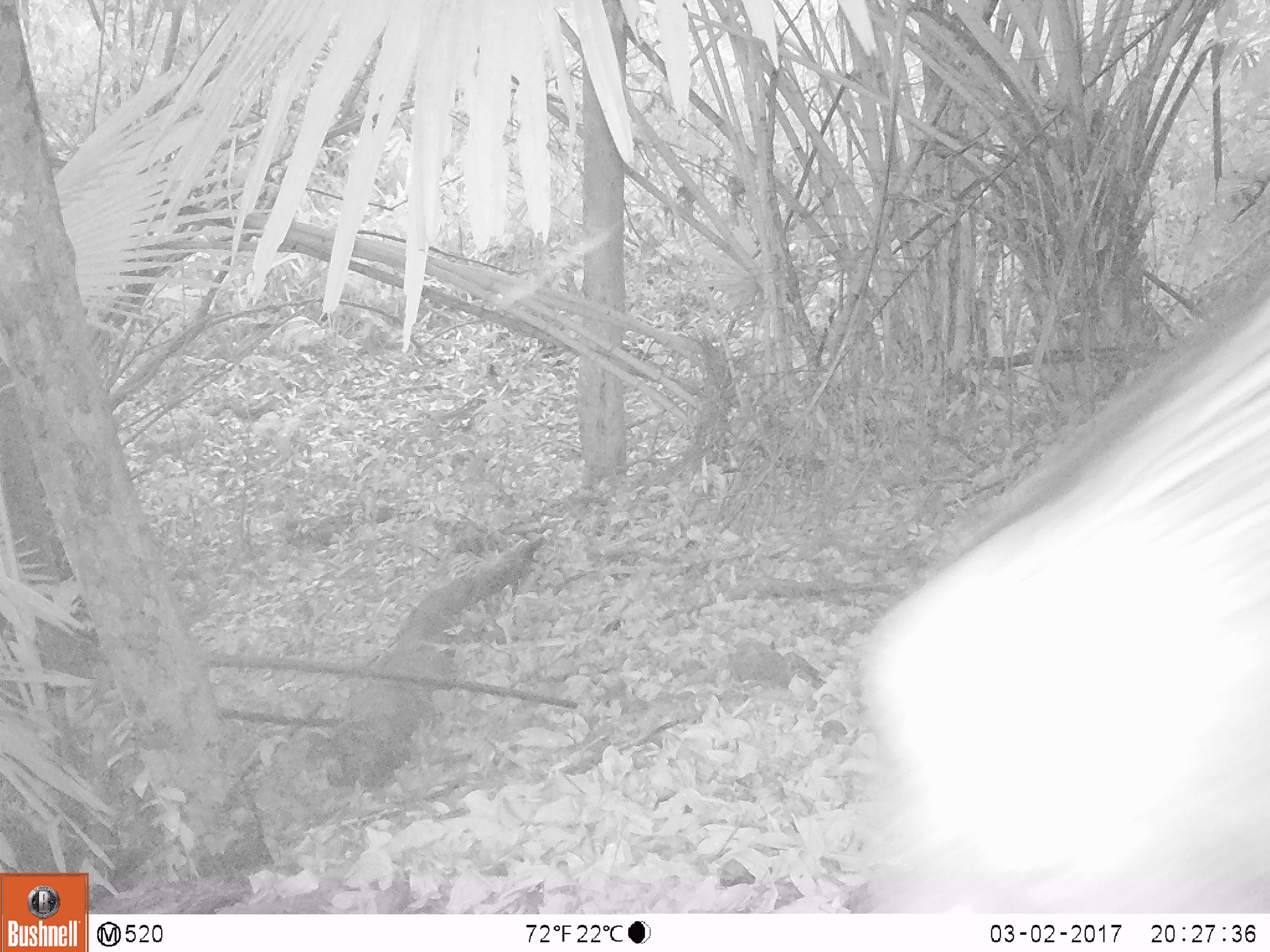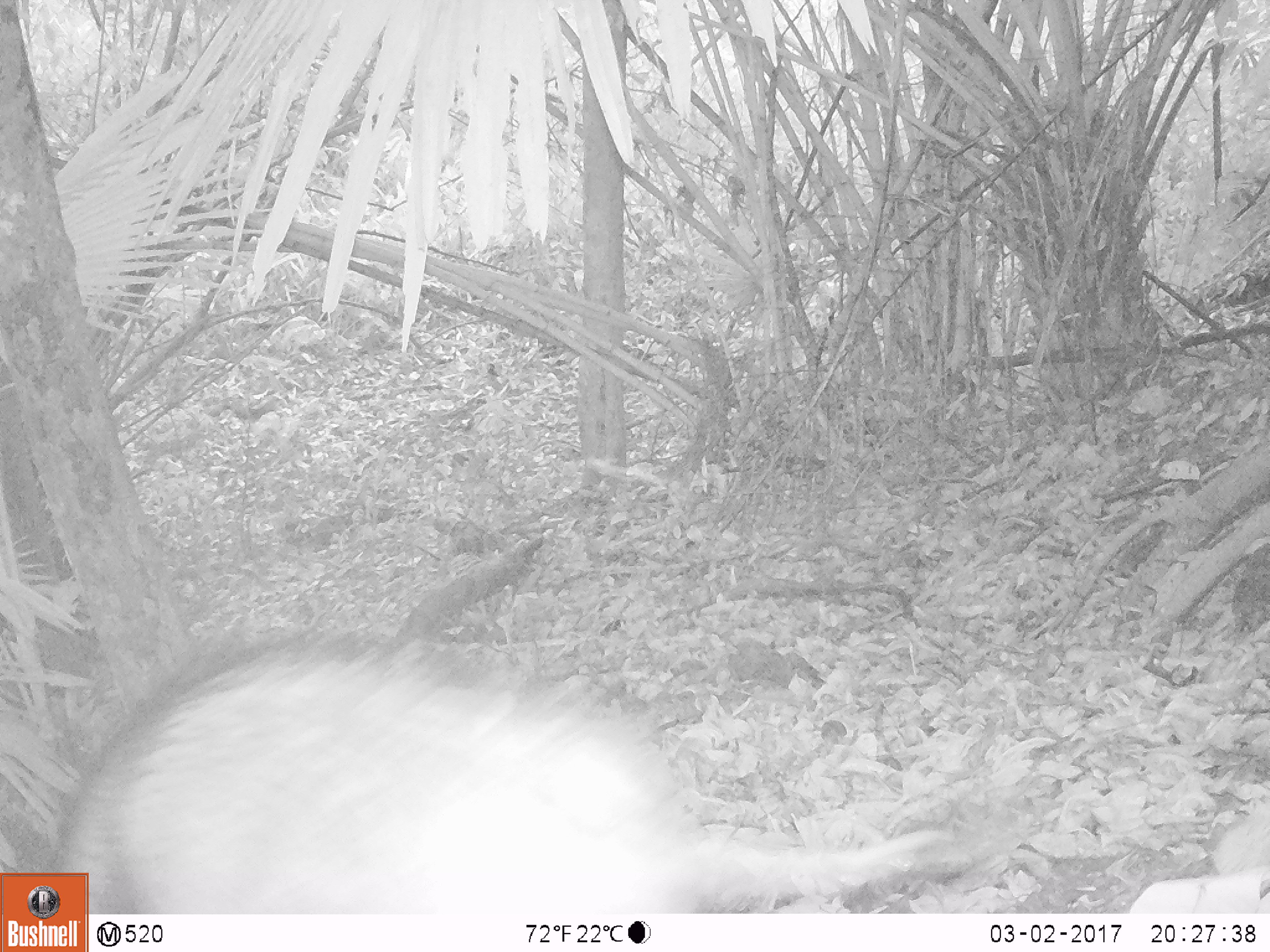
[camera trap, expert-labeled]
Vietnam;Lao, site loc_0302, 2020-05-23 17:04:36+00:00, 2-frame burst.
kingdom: Animalia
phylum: Chordata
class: Mammalia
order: Artiodactyla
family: Suidae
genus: Sus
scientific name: Sus scrofa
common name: eurasian wild pig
Eurasian wild pig (Sus scrofa). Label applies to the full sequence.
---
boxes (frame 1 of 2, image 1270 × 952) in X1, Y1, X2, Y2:
eurasian wild pig: 855, 281, 1269, 910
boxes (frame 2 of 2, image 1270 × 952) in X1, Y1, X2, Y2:
eurasian wild pig: 47, 626, 952, 911